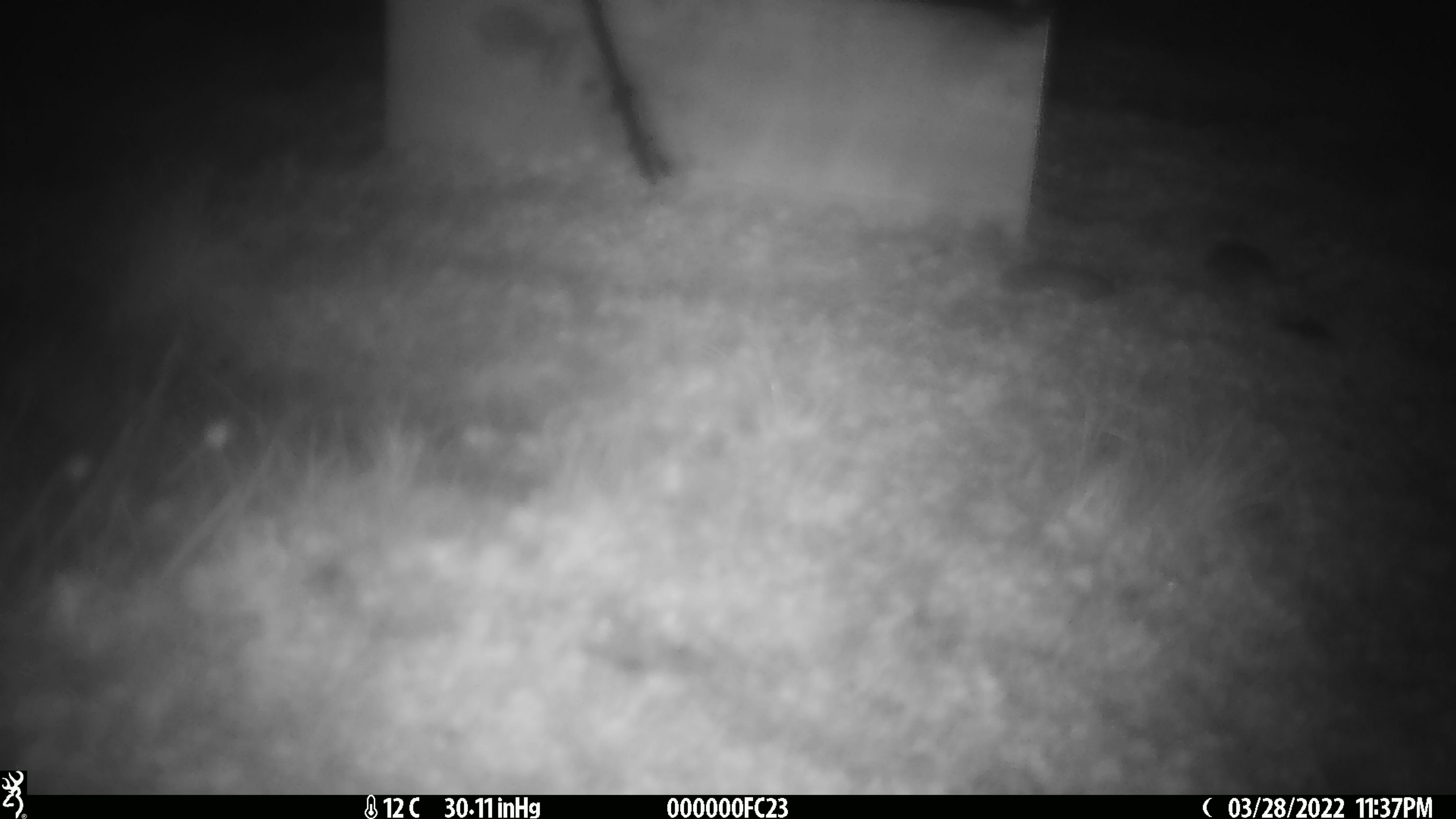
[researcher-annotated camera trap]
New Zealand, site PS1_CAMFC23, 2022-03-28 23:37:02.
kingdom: Animalia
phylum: Chordata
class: Mammalia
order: Rodentia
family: Muridae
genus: Mus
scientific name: Mus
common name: mouse